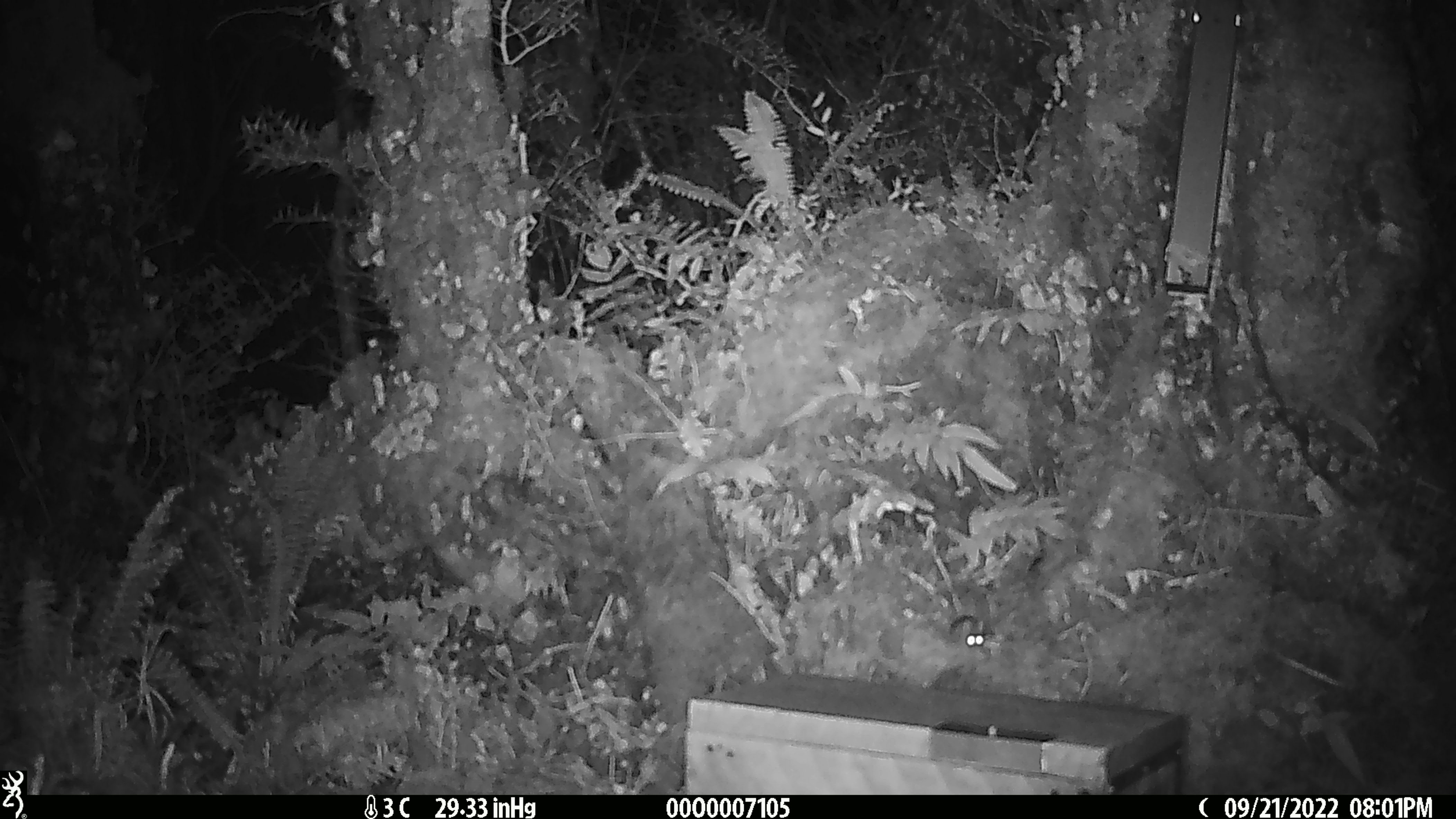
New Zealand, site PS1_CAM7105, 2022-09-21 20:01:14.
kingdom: Animalia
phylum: Chordata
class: Mammalia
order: Rodentia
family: Muridae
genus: Mus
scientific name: Mus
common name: mouse